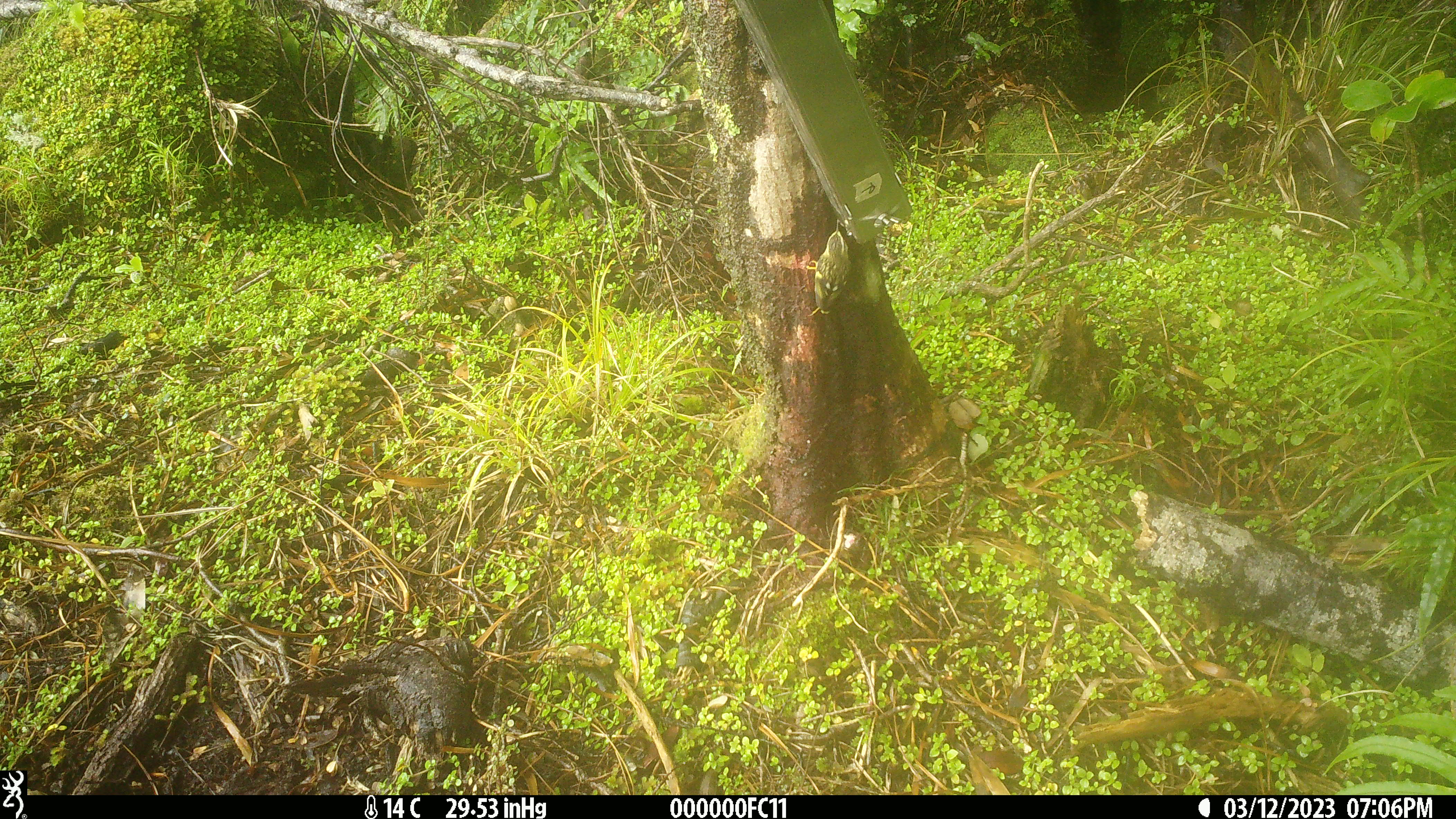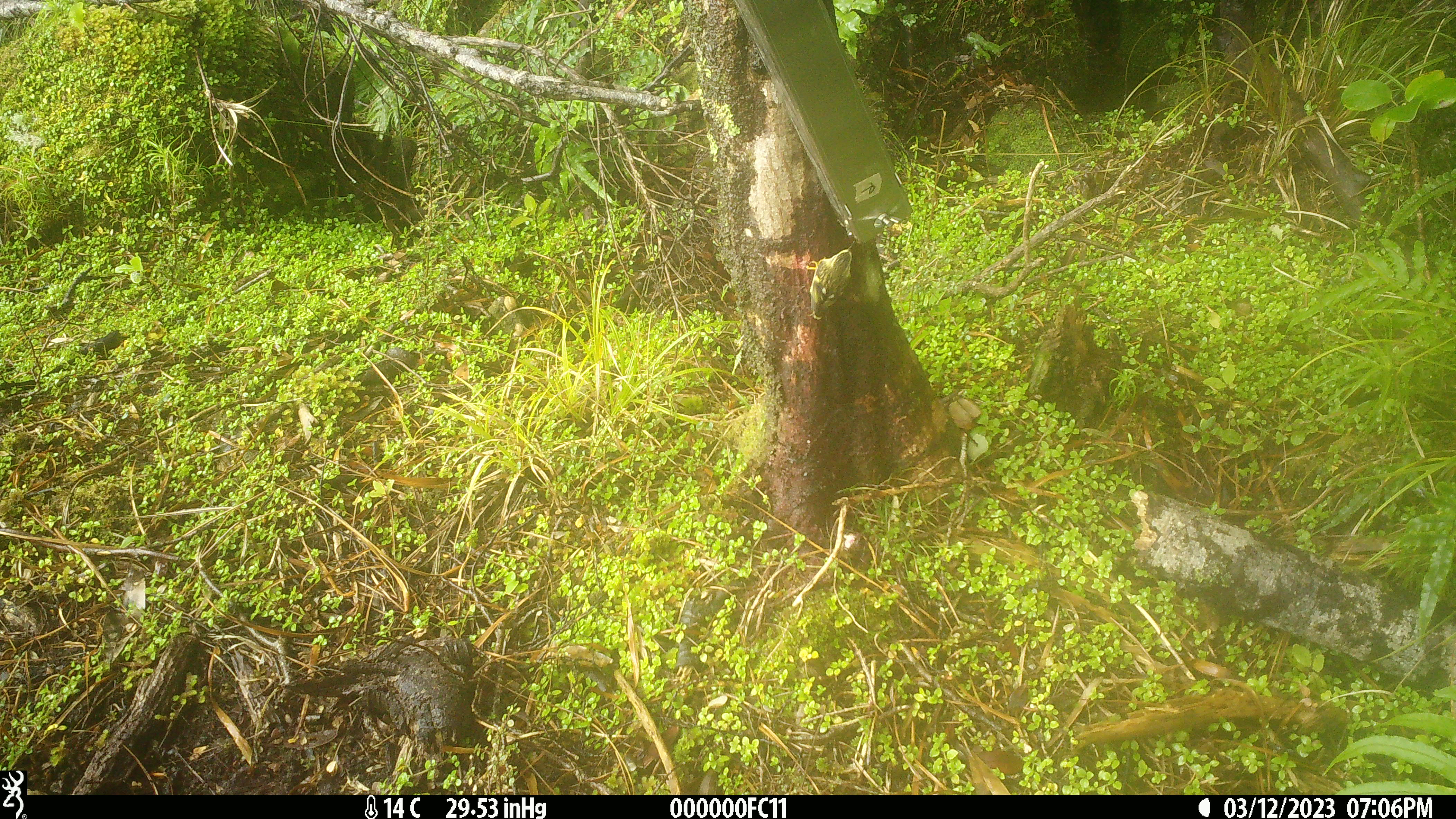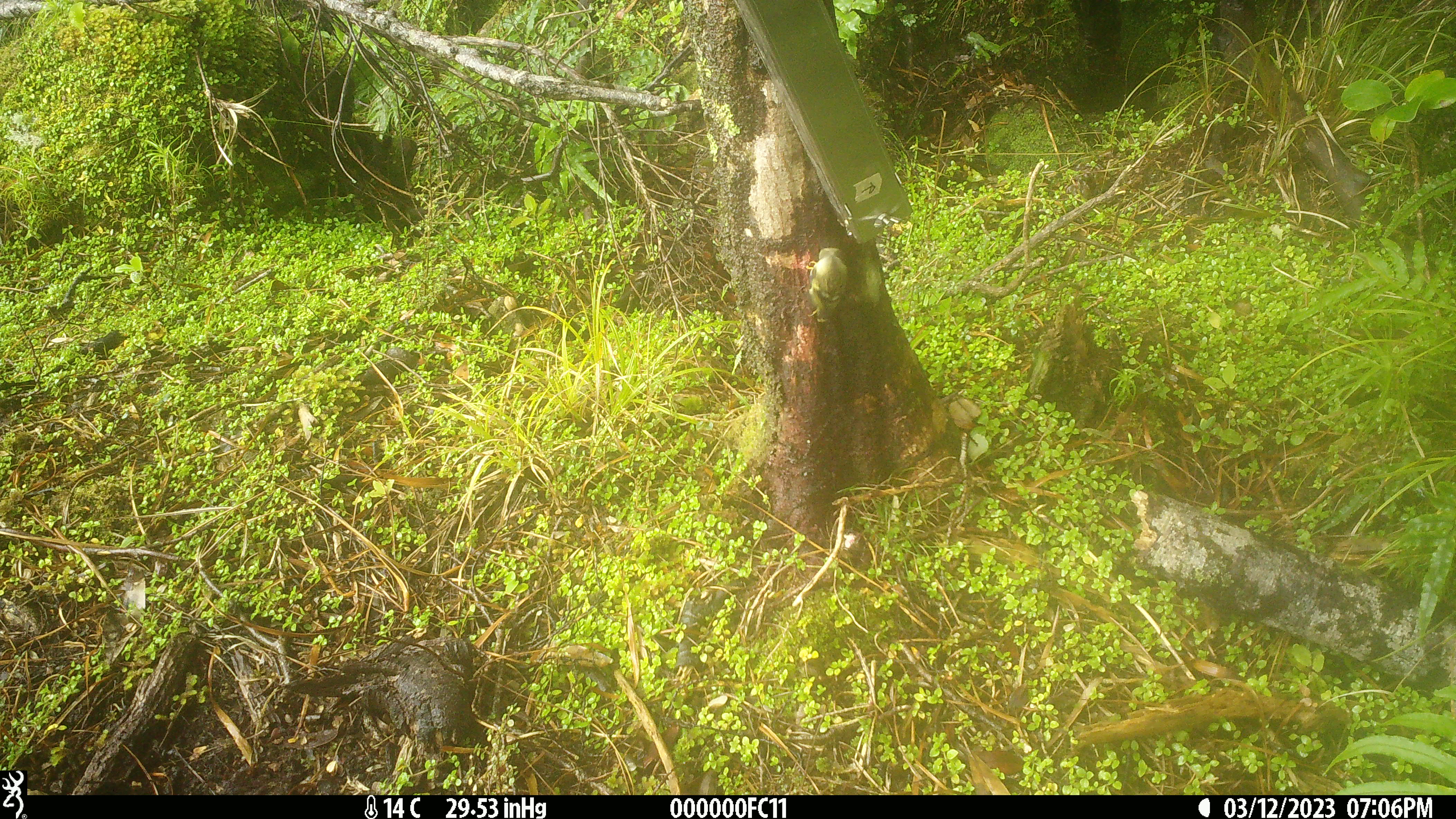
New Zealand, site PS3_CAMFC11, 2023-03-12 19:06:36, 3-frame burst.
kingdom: Animalia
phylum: Chordata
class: Aves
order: Passeriformes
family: Acanthisittidae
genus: Acanthisitta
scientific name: Acanthisitta chloris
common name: rifleman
Rifleman (Acanthisitta chloris).